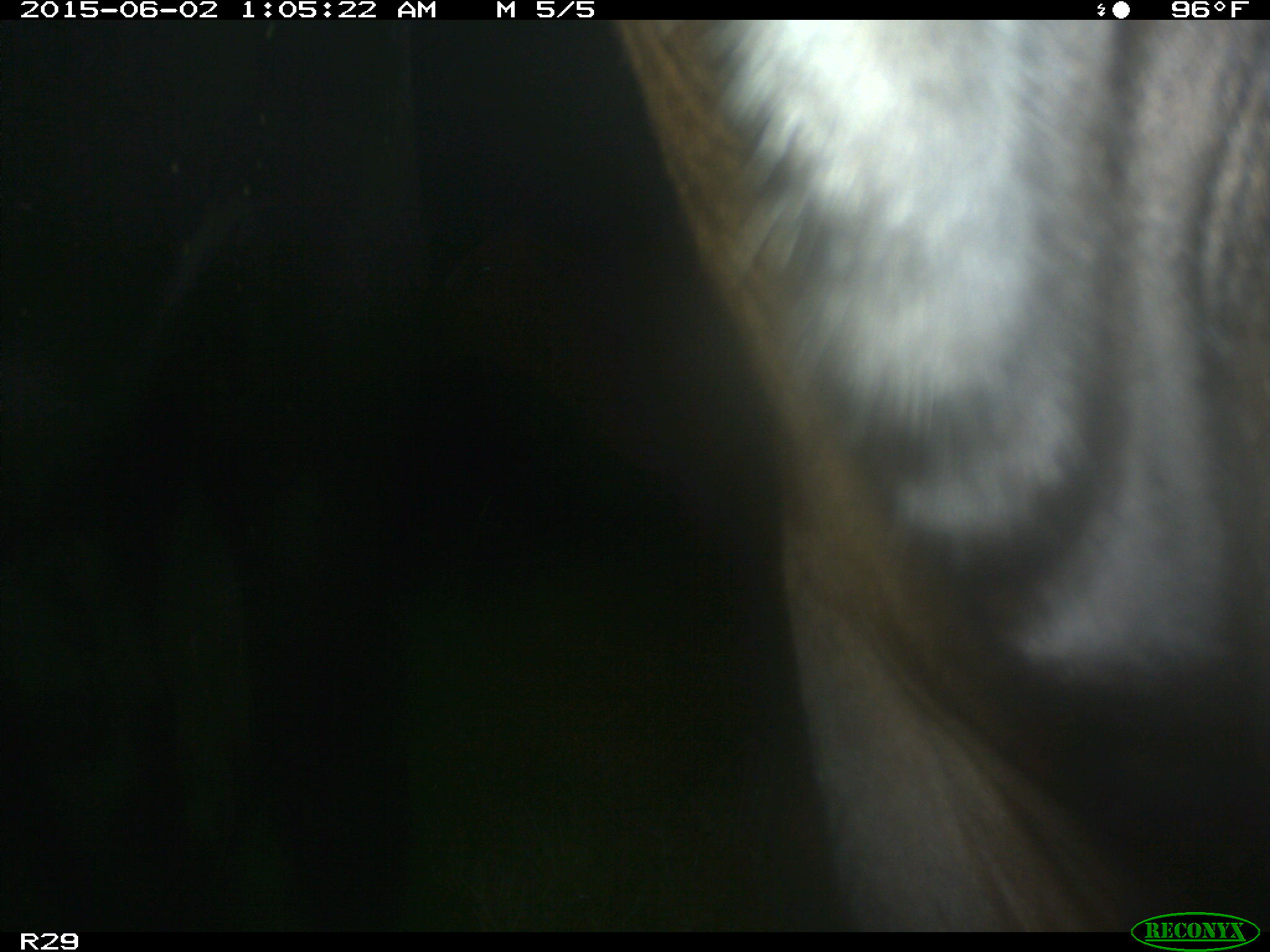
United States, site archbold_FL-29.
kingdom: Animalia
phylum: Chordata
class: Mammalia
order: Artiodactyla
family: Bovidae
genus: Bos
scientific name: Bos taurus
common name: domestic cow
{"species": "Bos taurus (domestic cow)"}